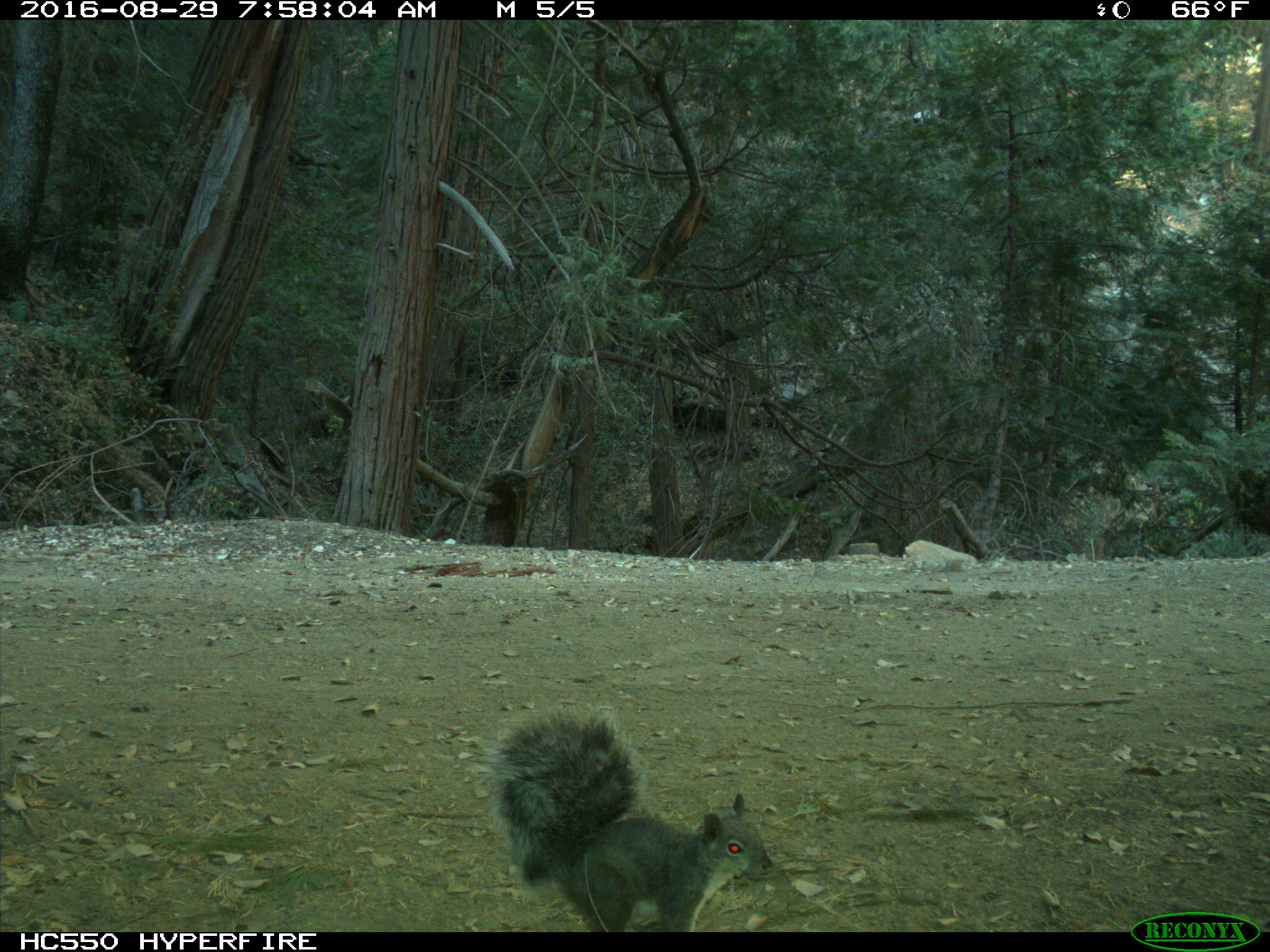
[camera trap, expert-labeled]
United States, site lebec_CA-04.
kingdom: Animalia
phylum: Chordata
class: Mammalia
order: Rodentia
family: Sciuridae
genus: Sciurus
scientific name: Sciurus carolinensis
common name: eastern gray squirrel